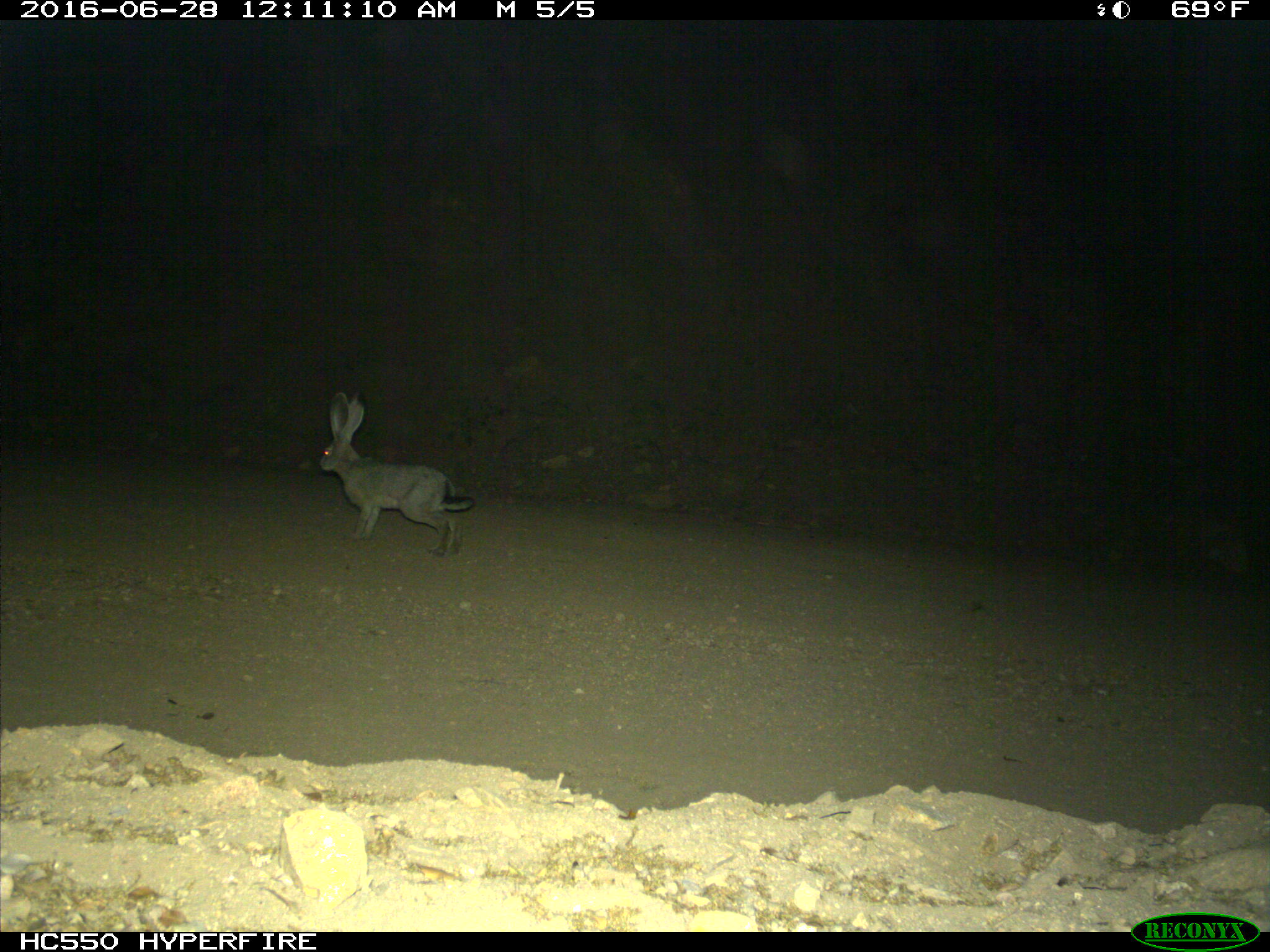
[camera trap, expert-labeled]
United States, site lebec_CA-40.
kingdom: Animalia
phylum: Chordata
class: Mammalia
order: Lagomorpha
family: Leporidae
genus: Lepus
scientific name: Lepus californicus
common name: black-tailed jackrabbit